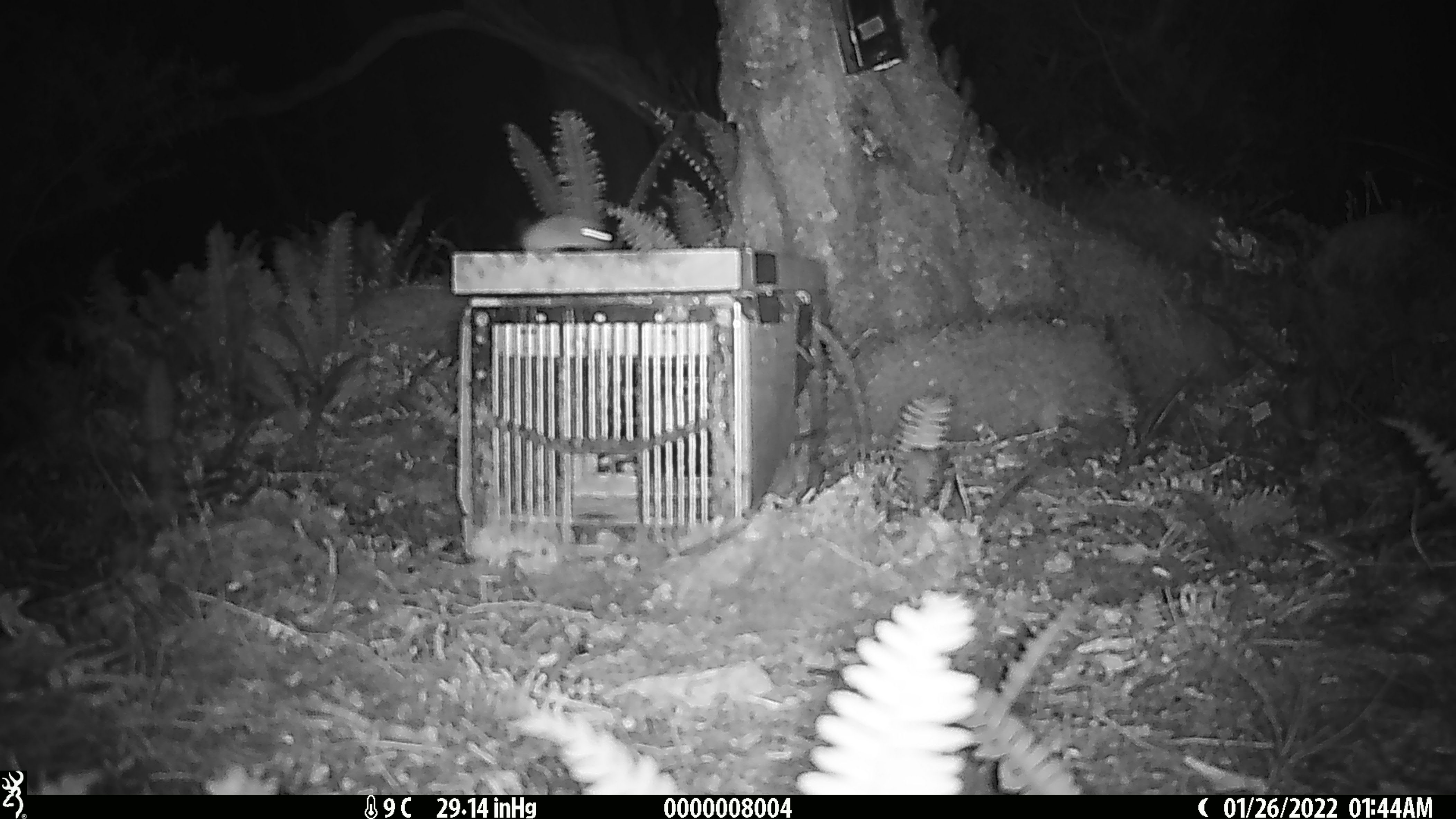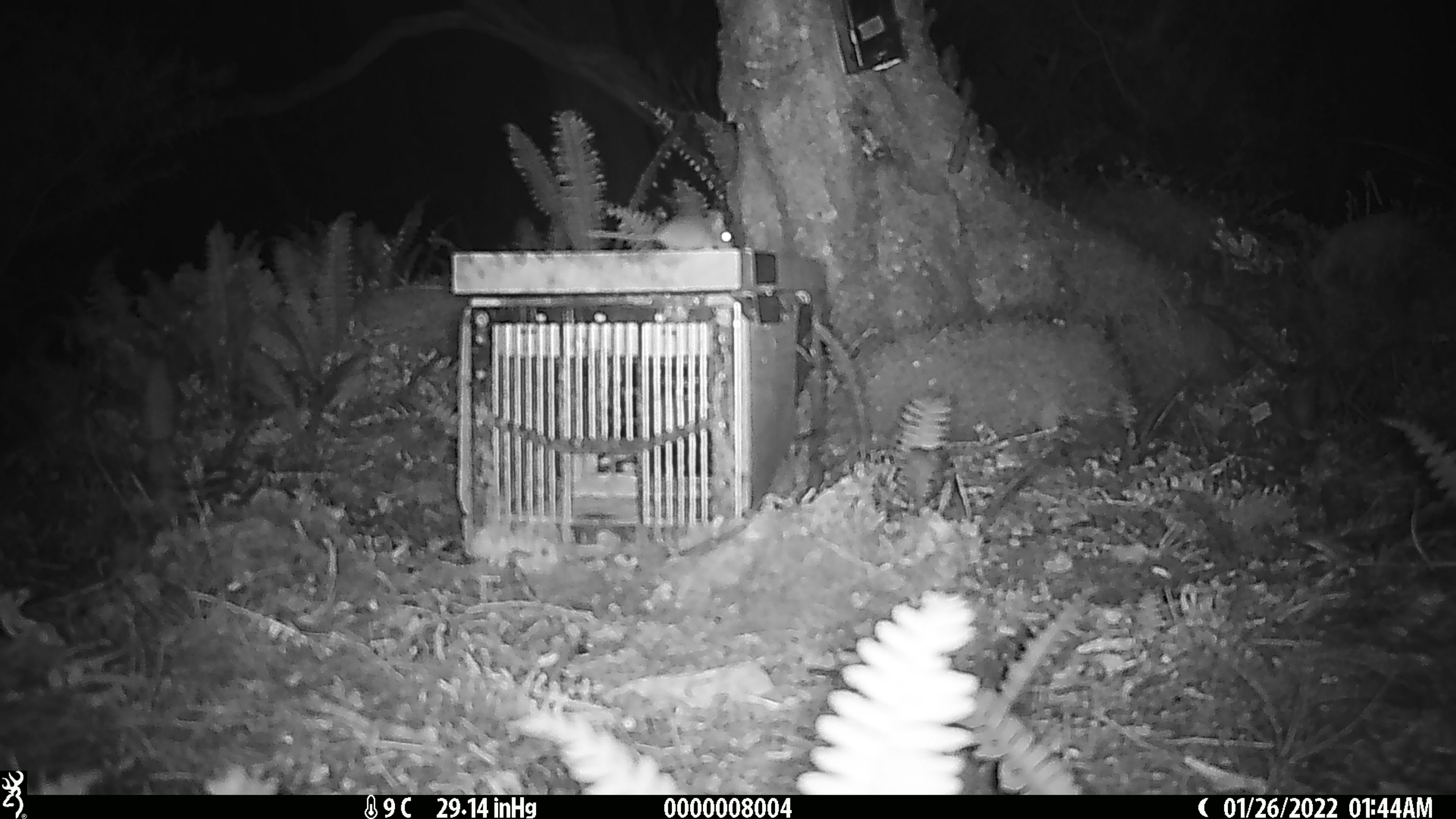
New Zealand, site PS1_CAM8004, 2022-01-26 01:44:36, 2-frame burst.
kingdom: Animalia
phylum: Chordata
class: Mammalia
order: Rodentia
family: Muridae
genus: Mus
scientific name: Mus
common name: mouse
Mouse (Mus).